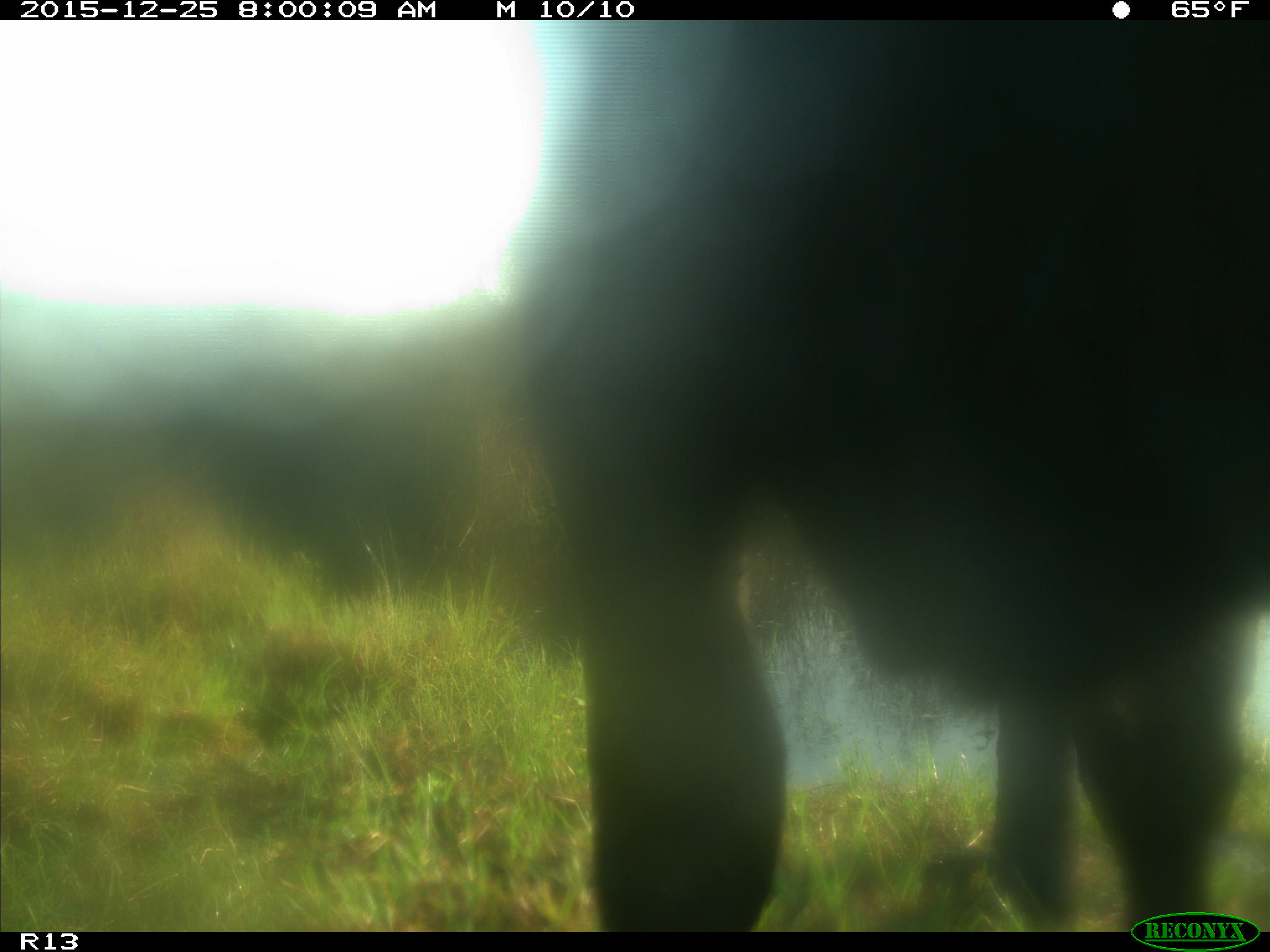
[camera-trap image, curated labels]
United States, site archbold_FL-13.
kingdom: Animalia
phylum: Chordata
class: Mammalia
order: Artiodactyla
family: Bovidae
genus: Bos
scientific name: Bos taurus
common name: domestic cow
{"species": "Bos taurus (domestic cow)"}